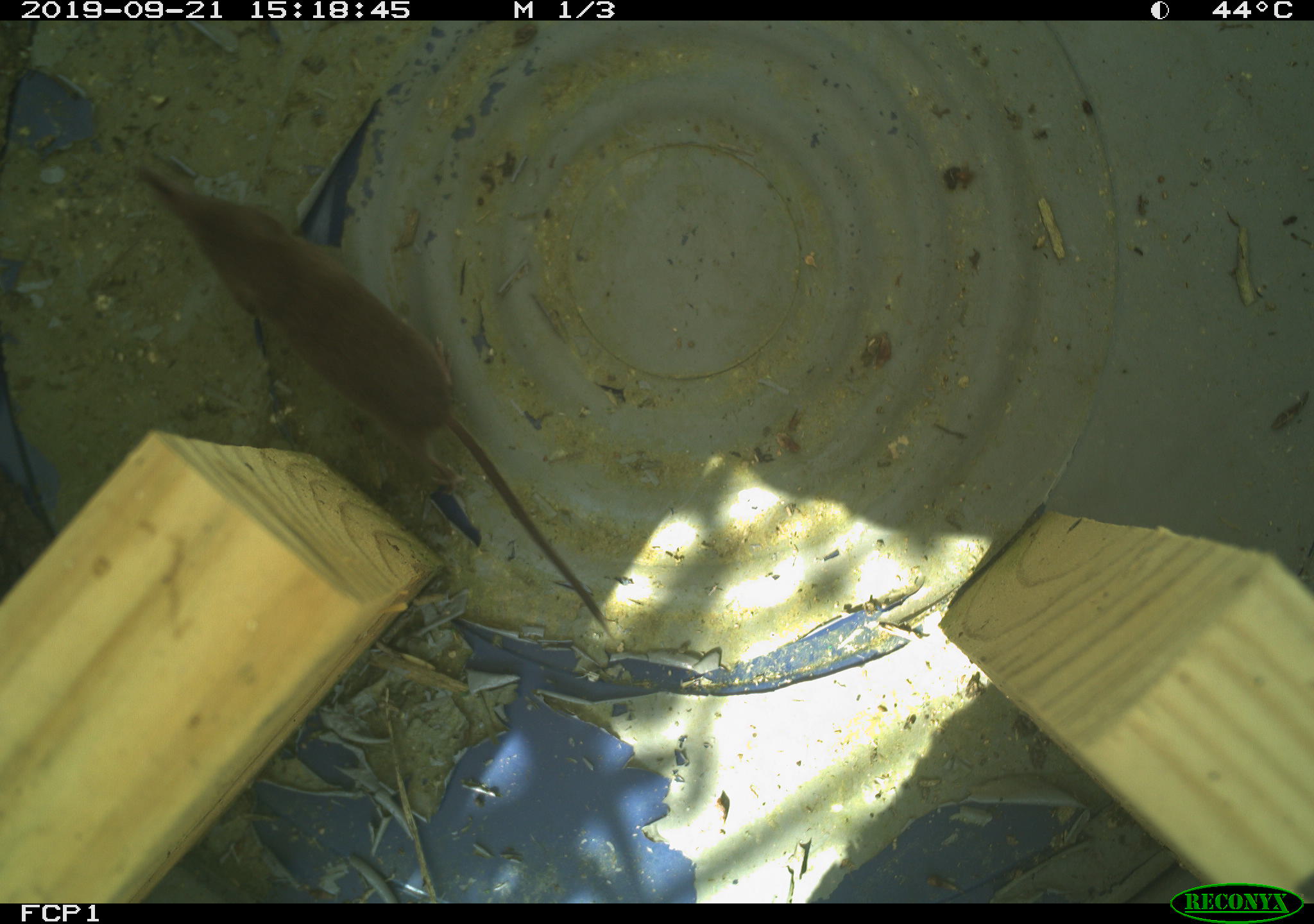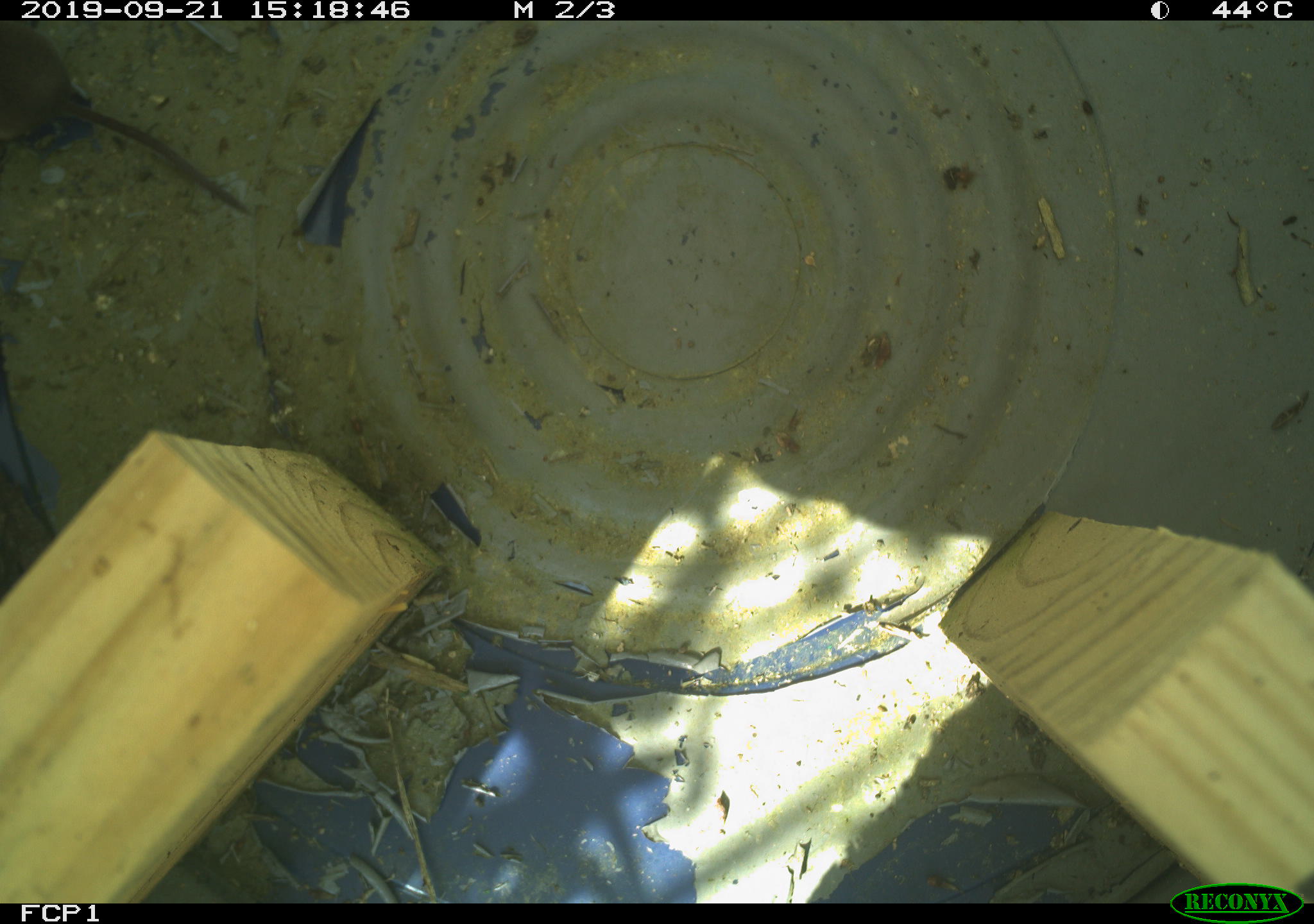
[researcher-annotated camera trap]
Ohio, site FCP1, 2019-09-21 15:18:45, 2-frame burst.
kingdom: Animalia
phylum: Chordata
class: Mammalia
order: Eulipotyphla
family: Soricidae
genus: Sorex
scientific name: Sorex cinereus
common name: masked shrew